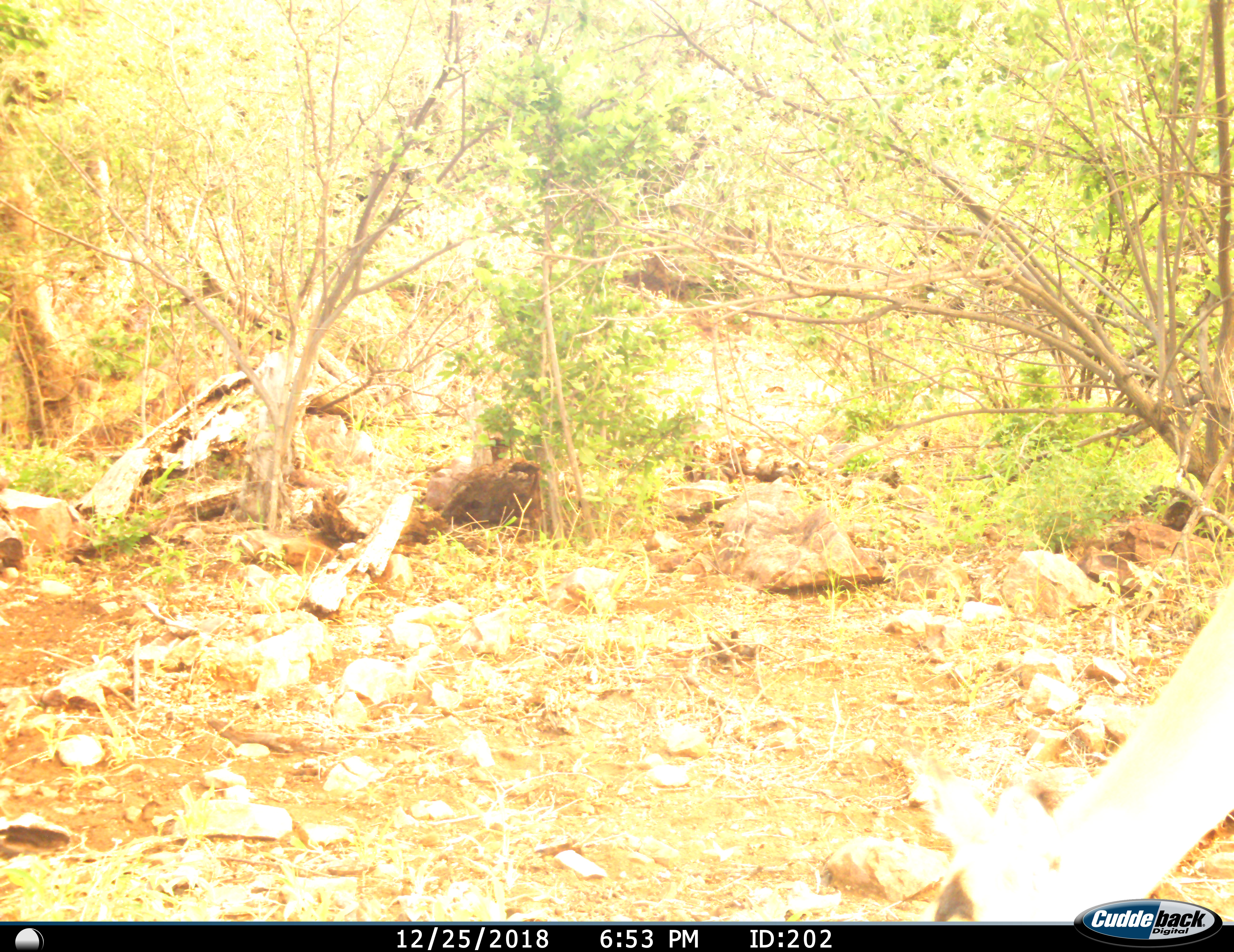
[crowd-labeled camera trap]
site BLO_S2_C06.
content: unidentified animal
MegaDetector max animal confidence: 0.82